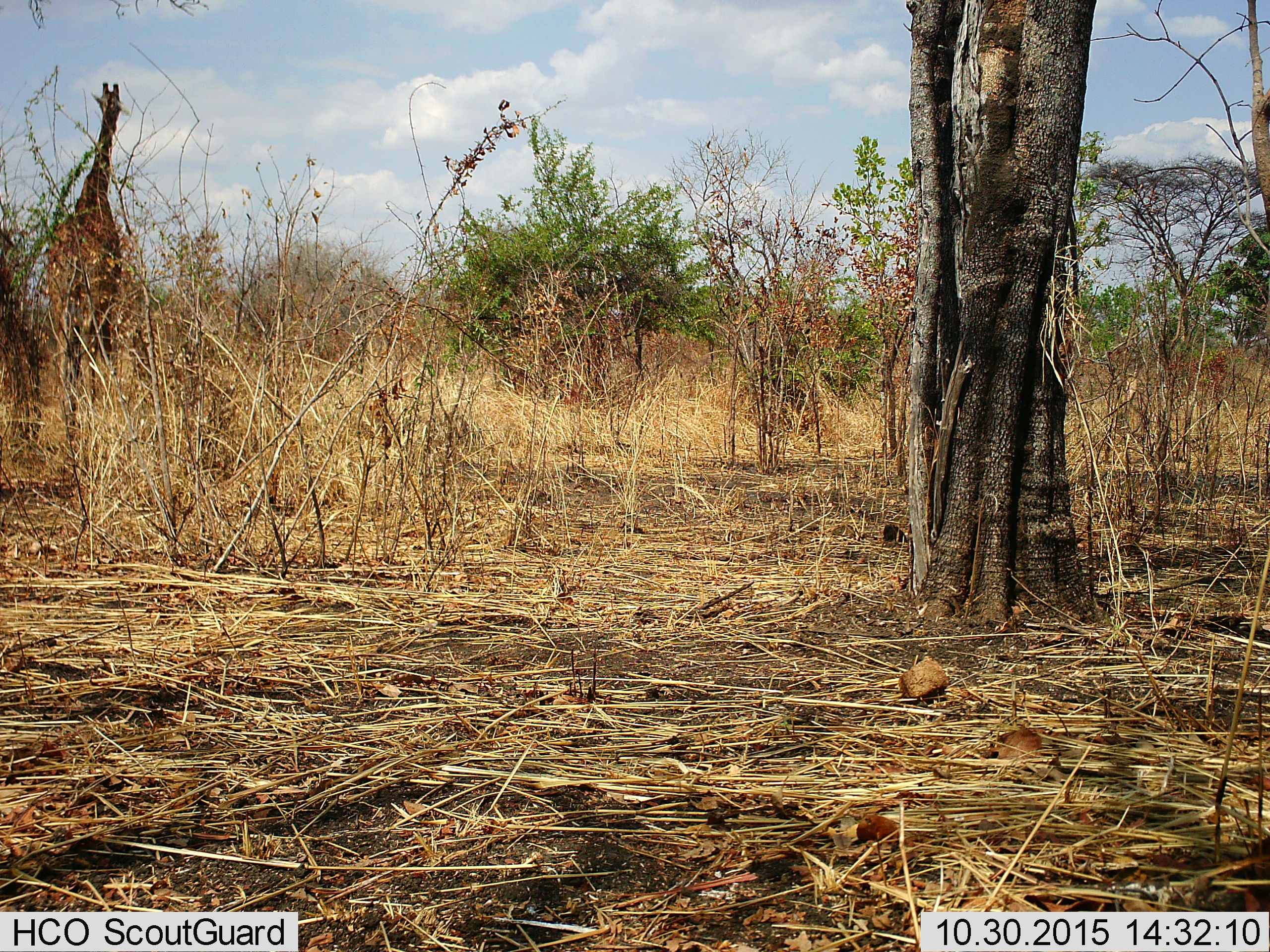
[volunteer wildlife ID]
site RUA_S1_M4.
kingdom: Animalia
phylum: Chordata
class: Mammalia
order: Artiodactyla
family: Giraffidae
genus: Giraffa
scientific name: Giraffa camelopardalis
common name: giraffe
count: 1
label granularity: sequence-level